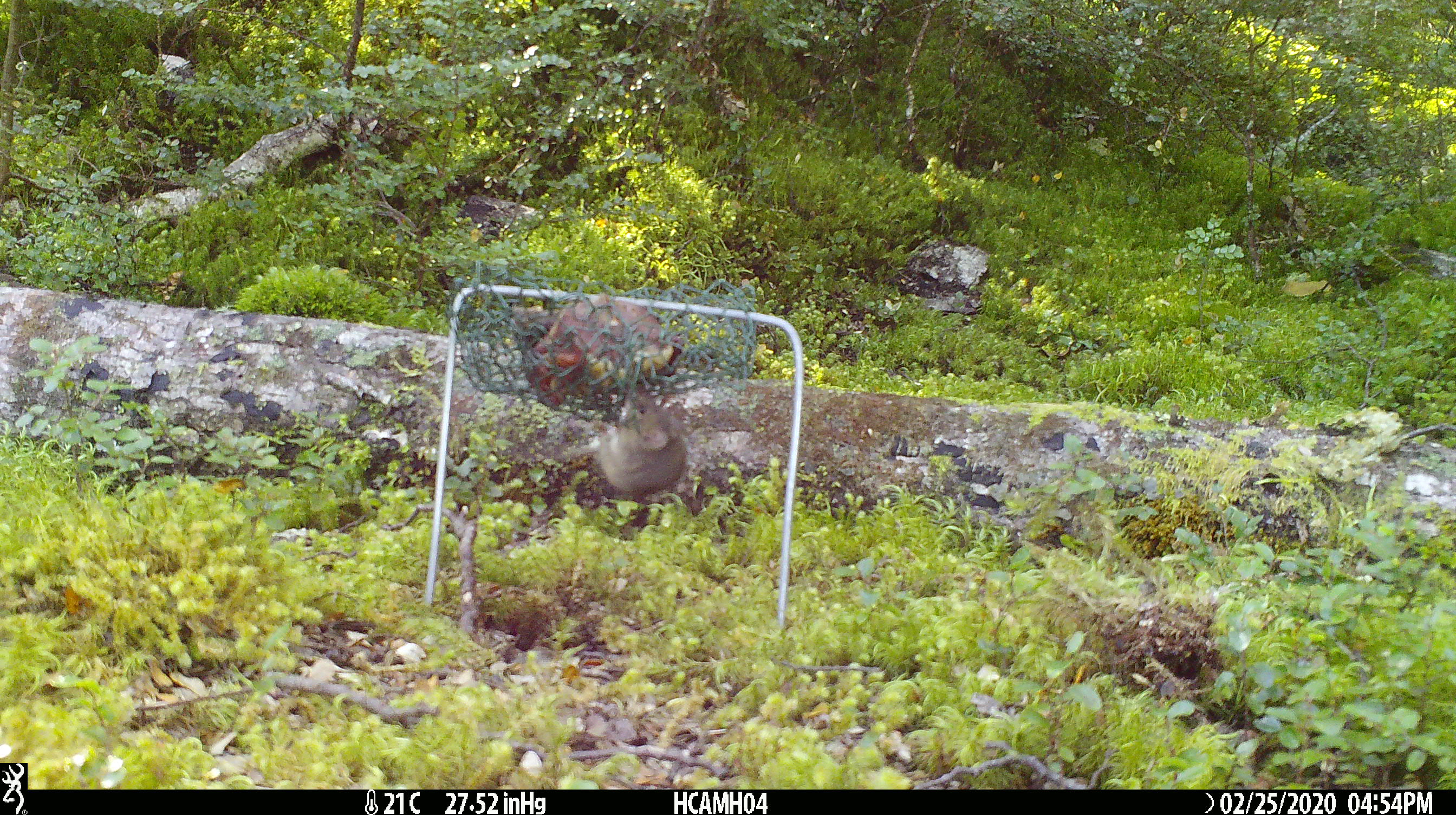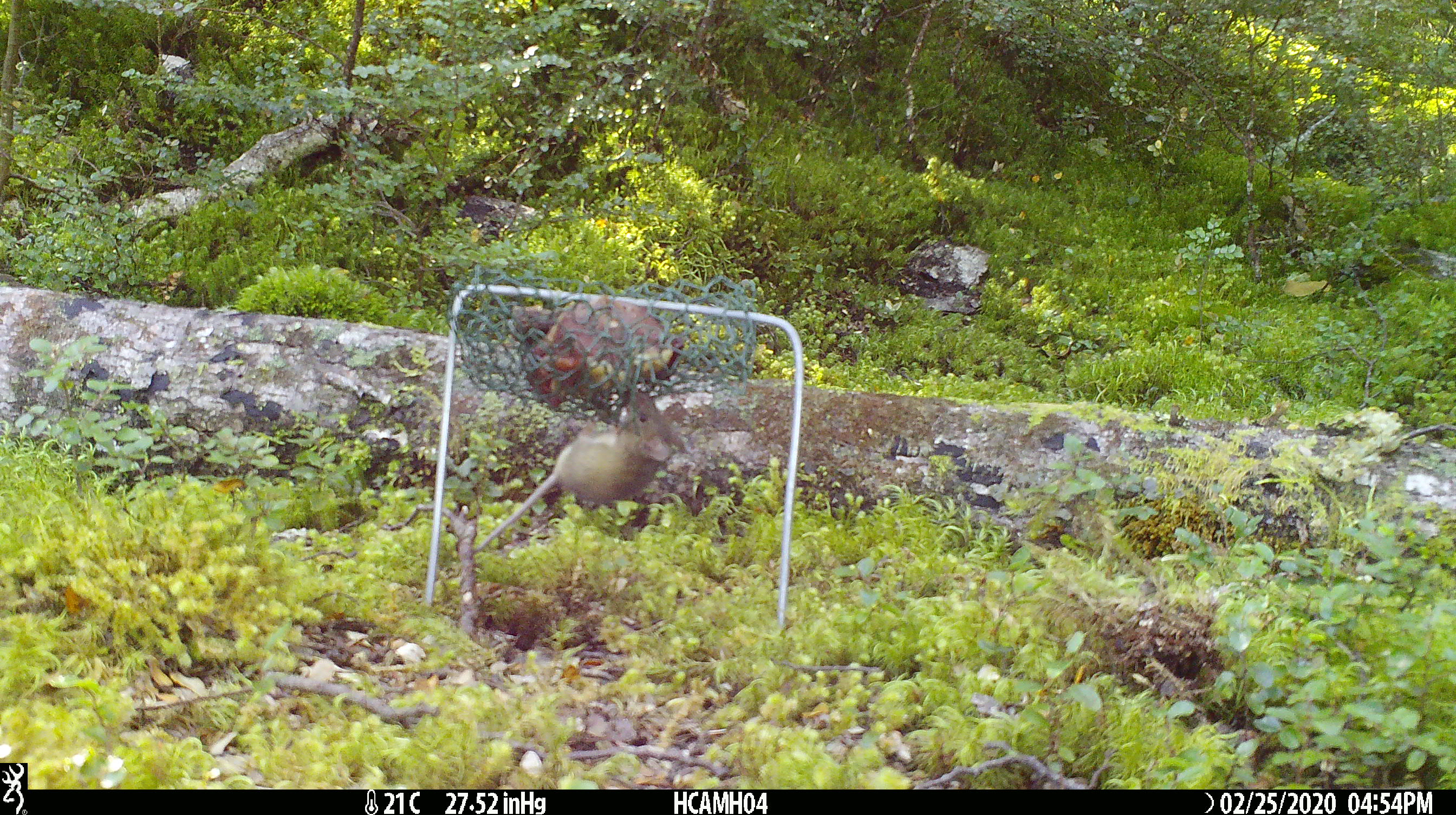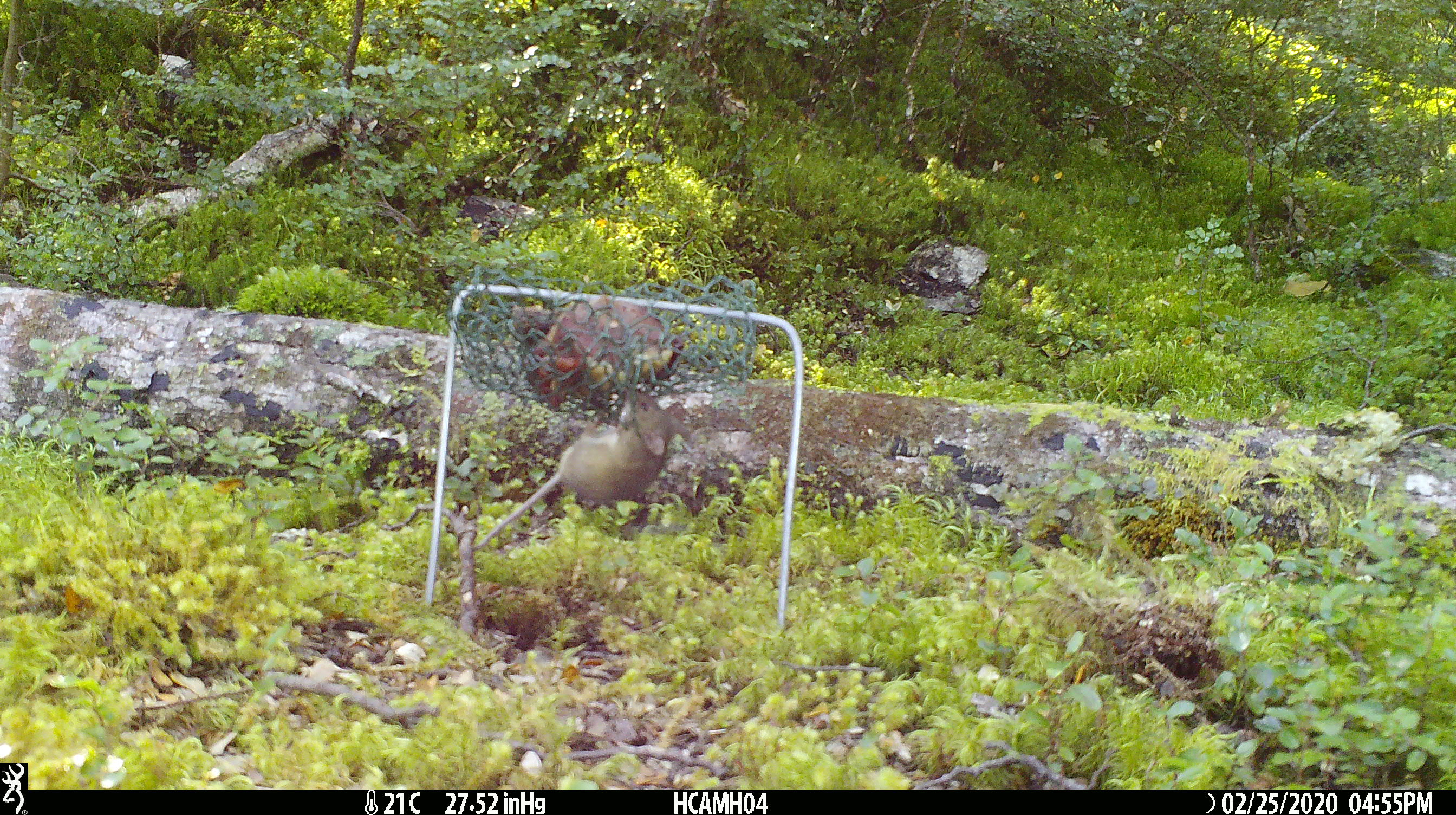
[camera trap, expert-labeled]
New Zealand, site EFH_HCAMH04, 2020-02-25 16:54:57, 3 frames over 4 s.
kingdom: Animalia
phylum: Chordata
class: Mammalia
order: Rodentia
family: Muridae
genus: Mus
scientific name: Mus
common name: mouse